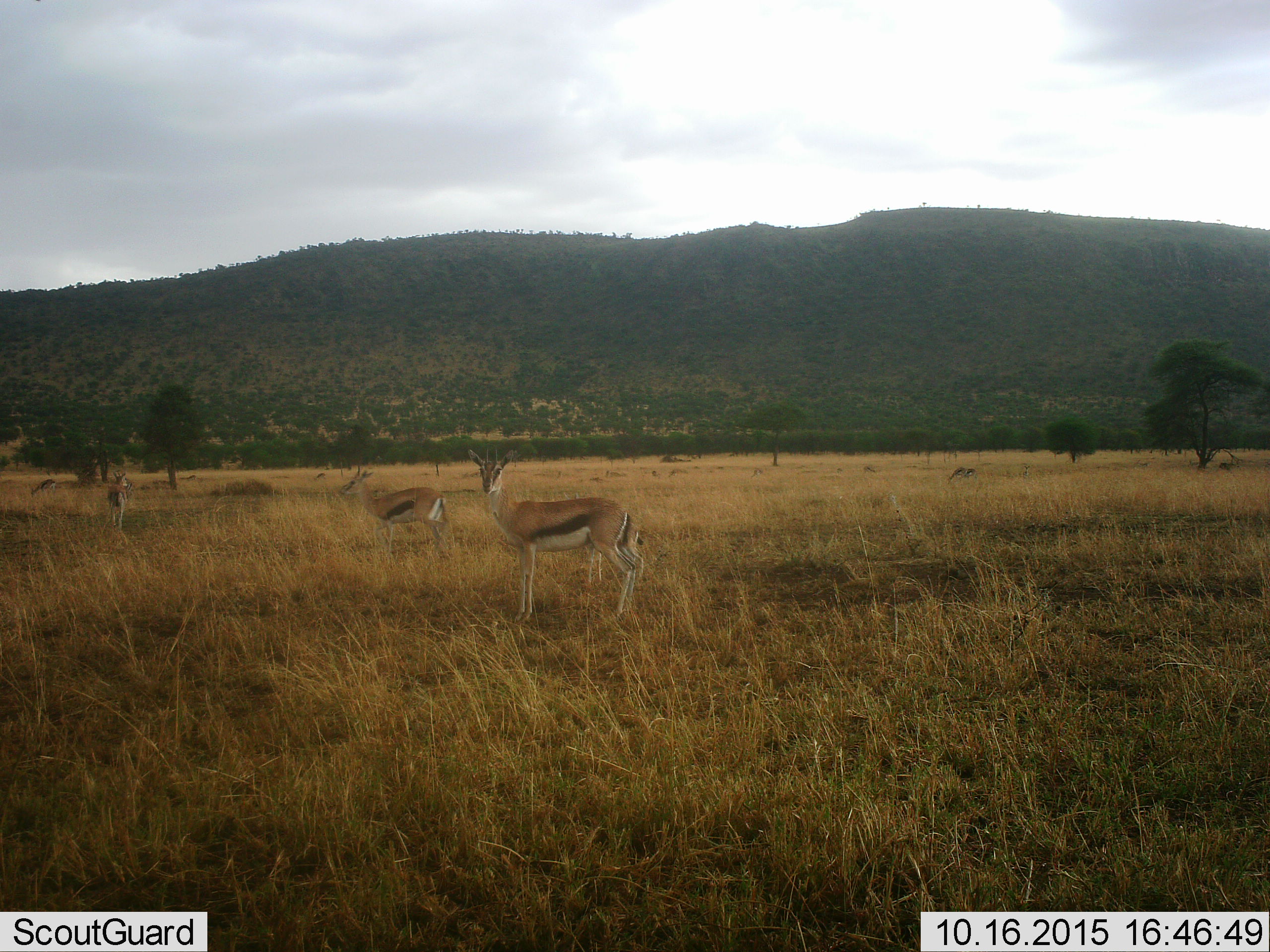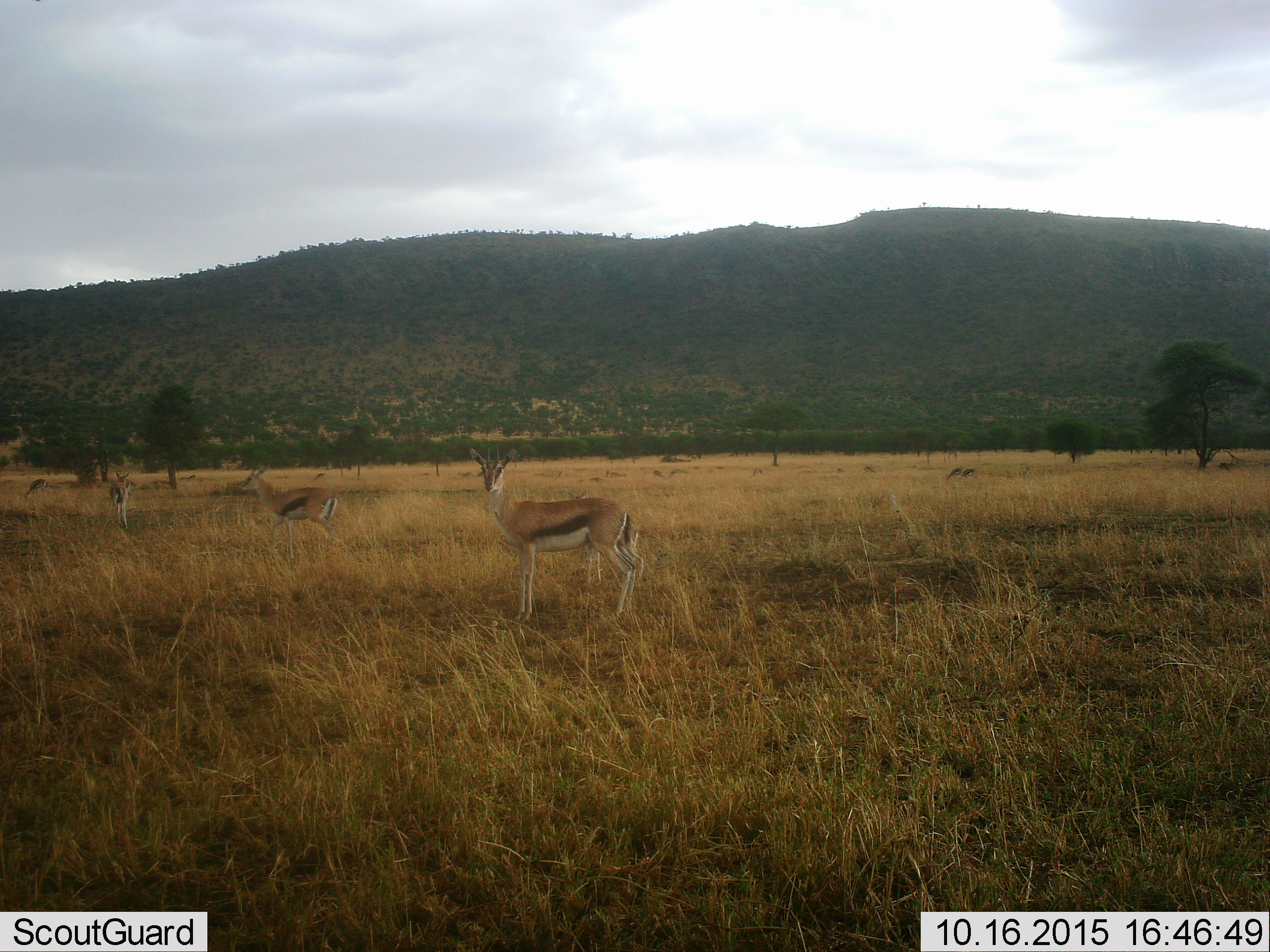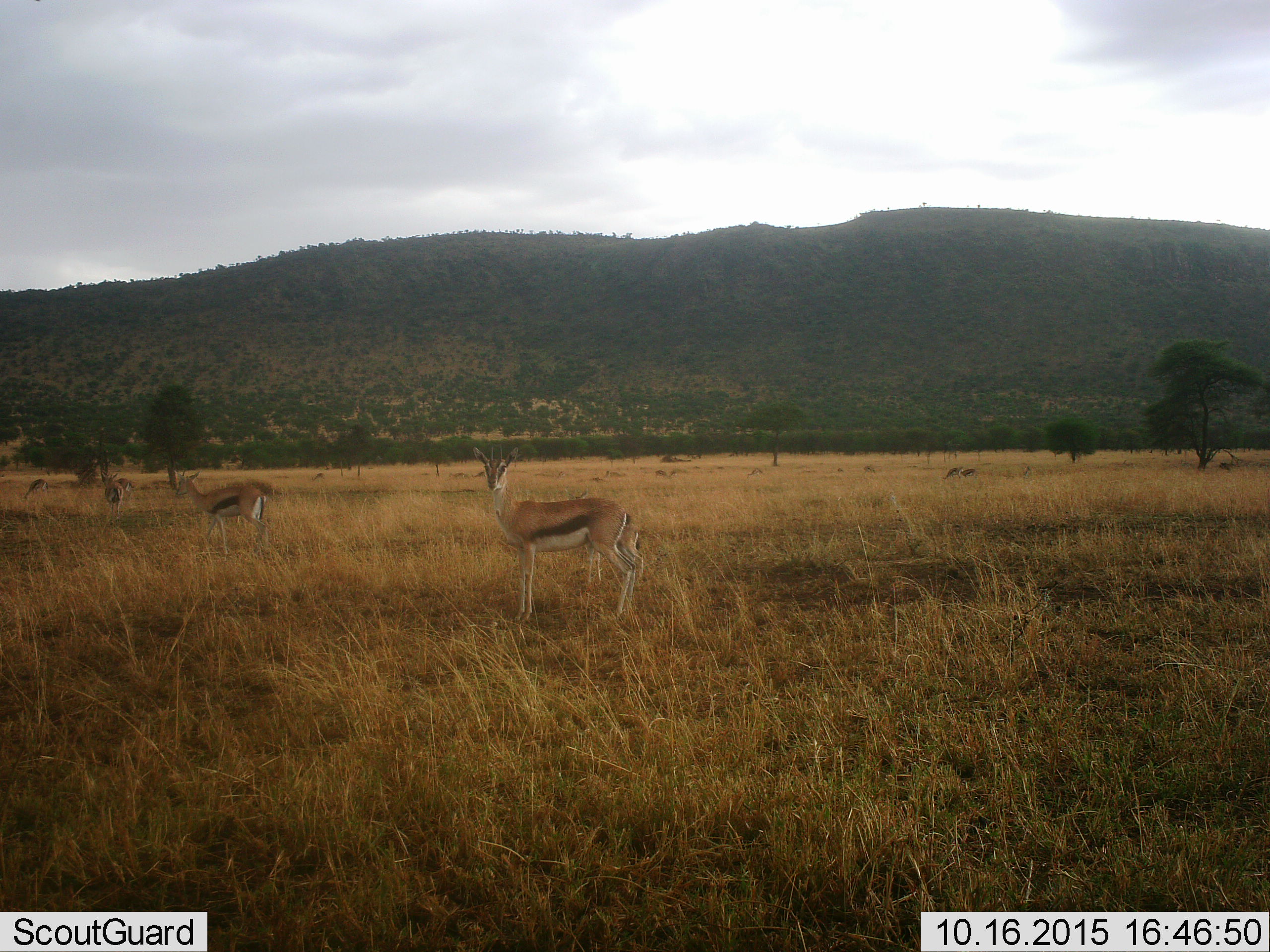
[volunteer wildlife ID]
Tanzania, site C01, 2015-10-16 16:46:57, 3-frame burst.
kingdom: Animalia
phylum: Chordata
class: Mammalia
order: Artiodactyla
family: Bovidae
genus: Eudorcas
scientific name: Eudorcas thomsonii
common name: thomson's gazelle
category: gazellethomsons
Gazellethomsons (thomson's gazelle) (Eudorcas thomsonii), count 4. Behavior (volunteer vote fractions): standing 73%, resting 0%, moving 67%, interacting 0%. Young present (vote fraction): 27%. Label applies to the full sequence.